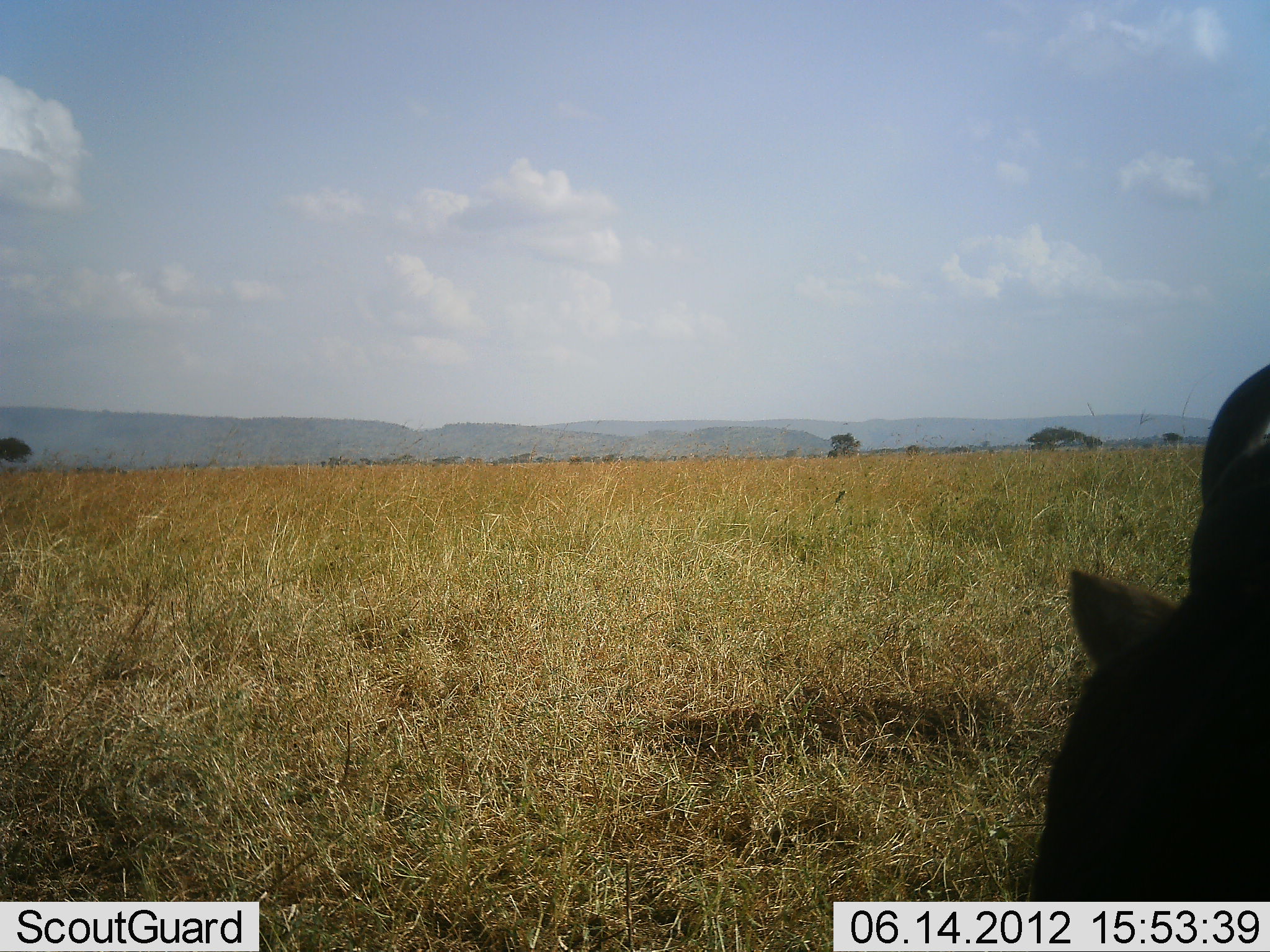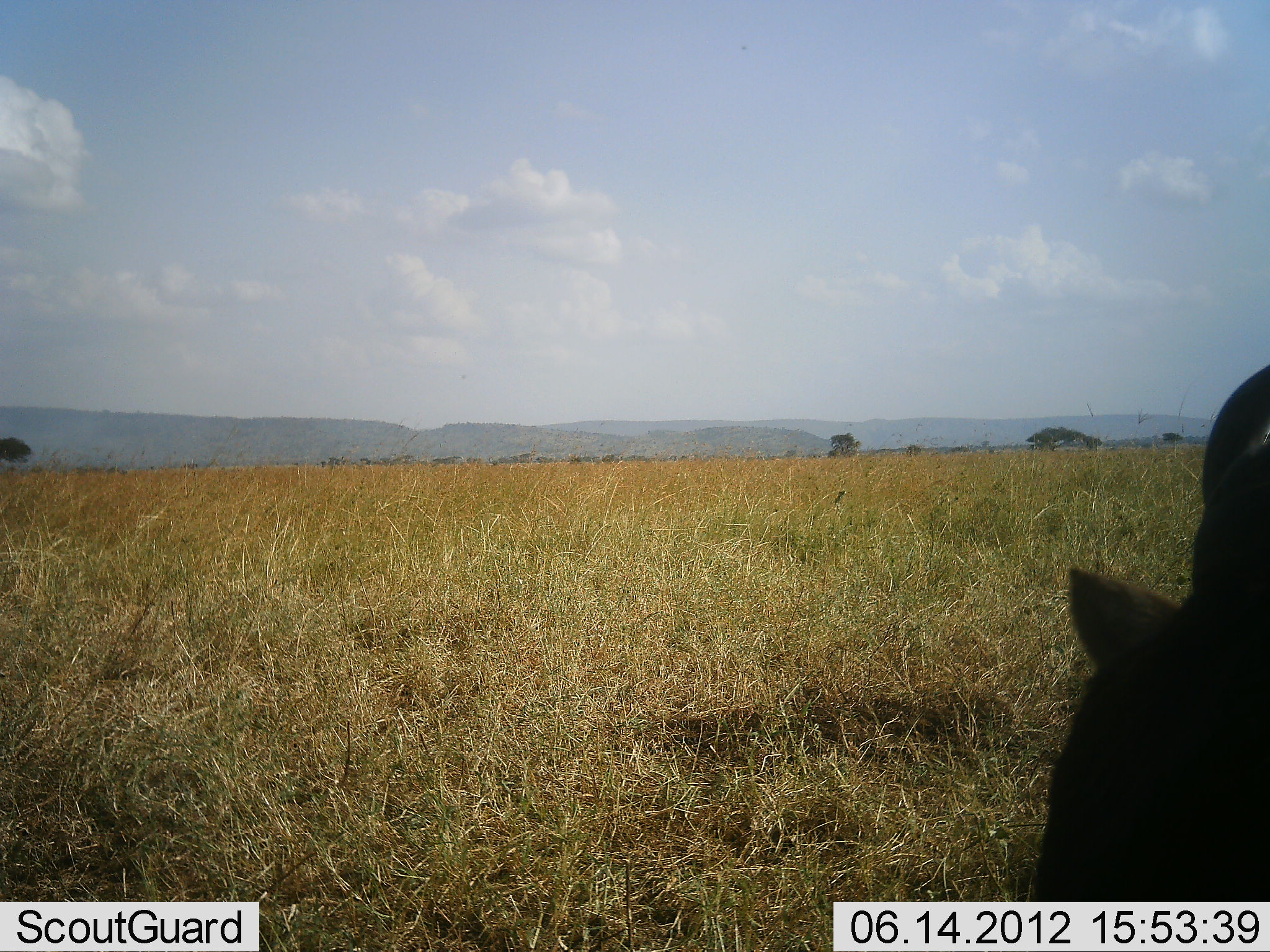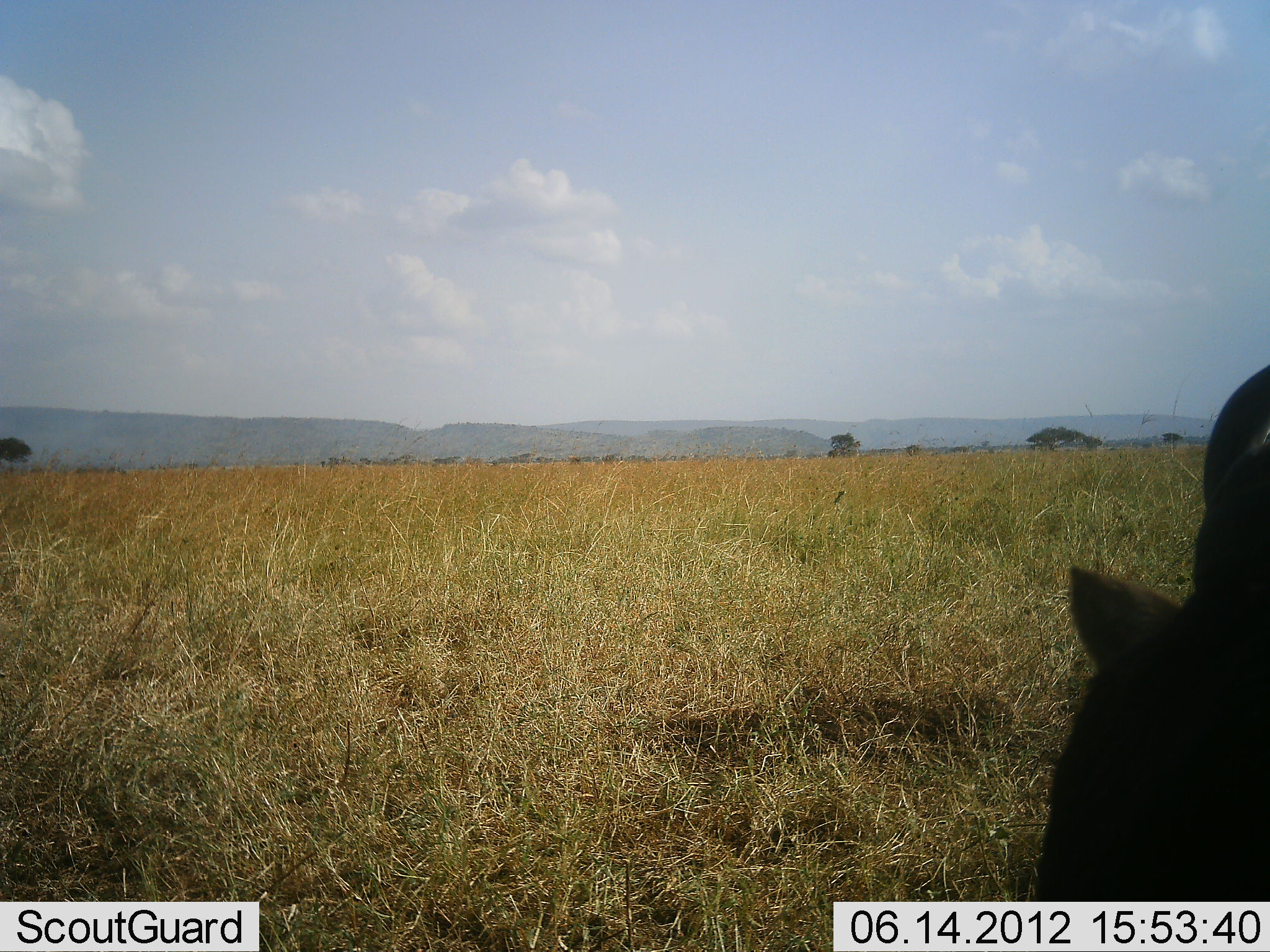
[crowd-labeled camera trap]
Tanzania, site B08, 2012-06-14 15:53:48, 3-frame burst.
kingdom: Animalia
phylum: Chordata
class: Mammalia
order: Artiodactyla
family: Bovidae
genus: Connochaetes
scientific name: Connochaetes taurinus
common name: blue wildebeest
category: wildebeest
Wildebeest (blue wildebeest) (Connochaetes taurinus), count 1. Behavior (volunteer vote fractions): standing 50%, resting 38%, moving 0%, interacting 0%. Young present (vote fraction): 0%. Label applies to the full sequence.